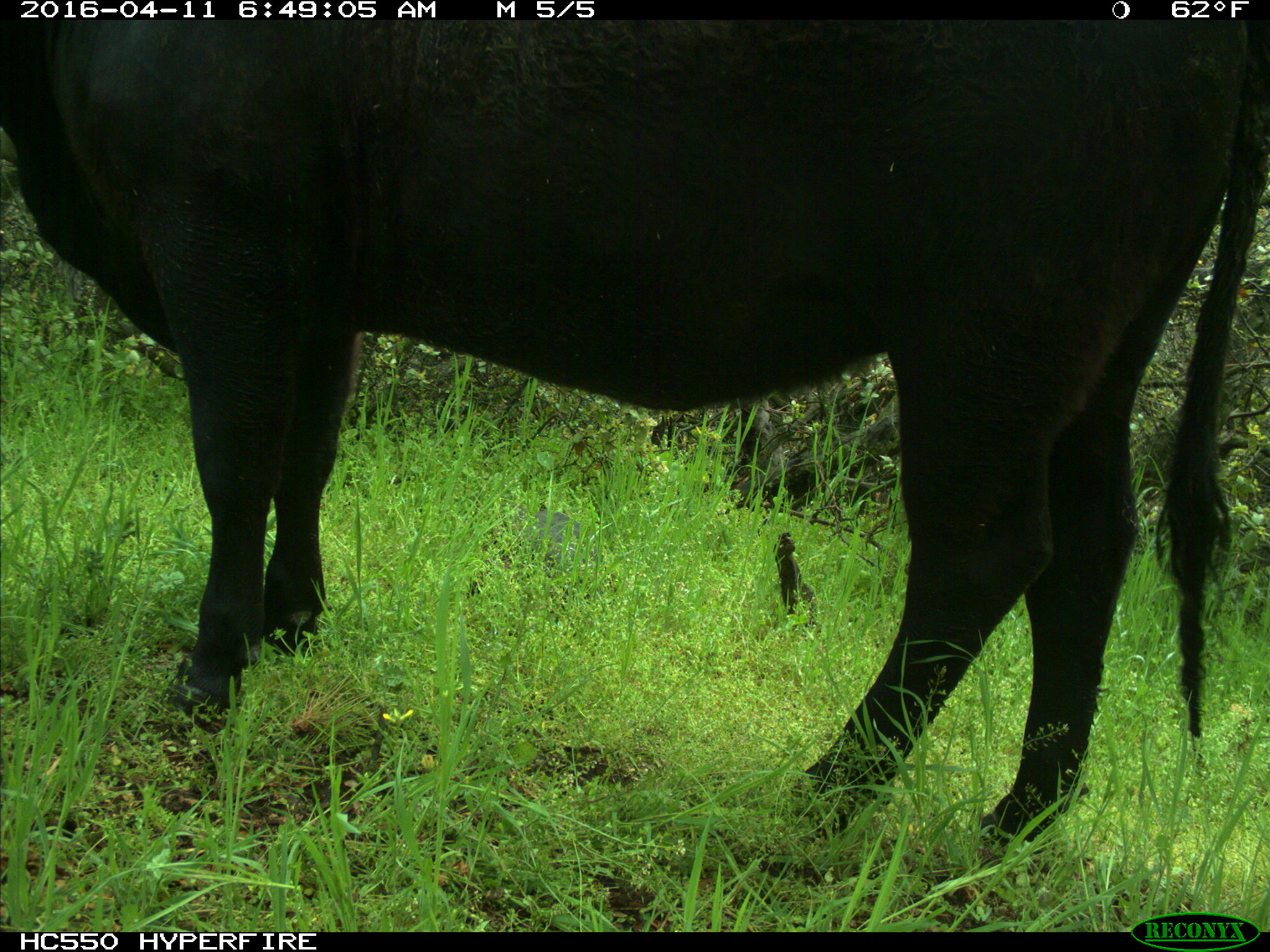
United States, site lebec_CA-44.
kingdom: Animalia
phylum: Chordata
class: Mammalia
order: Artiodactyla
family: Bovidae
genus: Bos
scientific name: Bos taurus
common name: domestic cow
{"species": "Bos taurus (domestic cow)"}